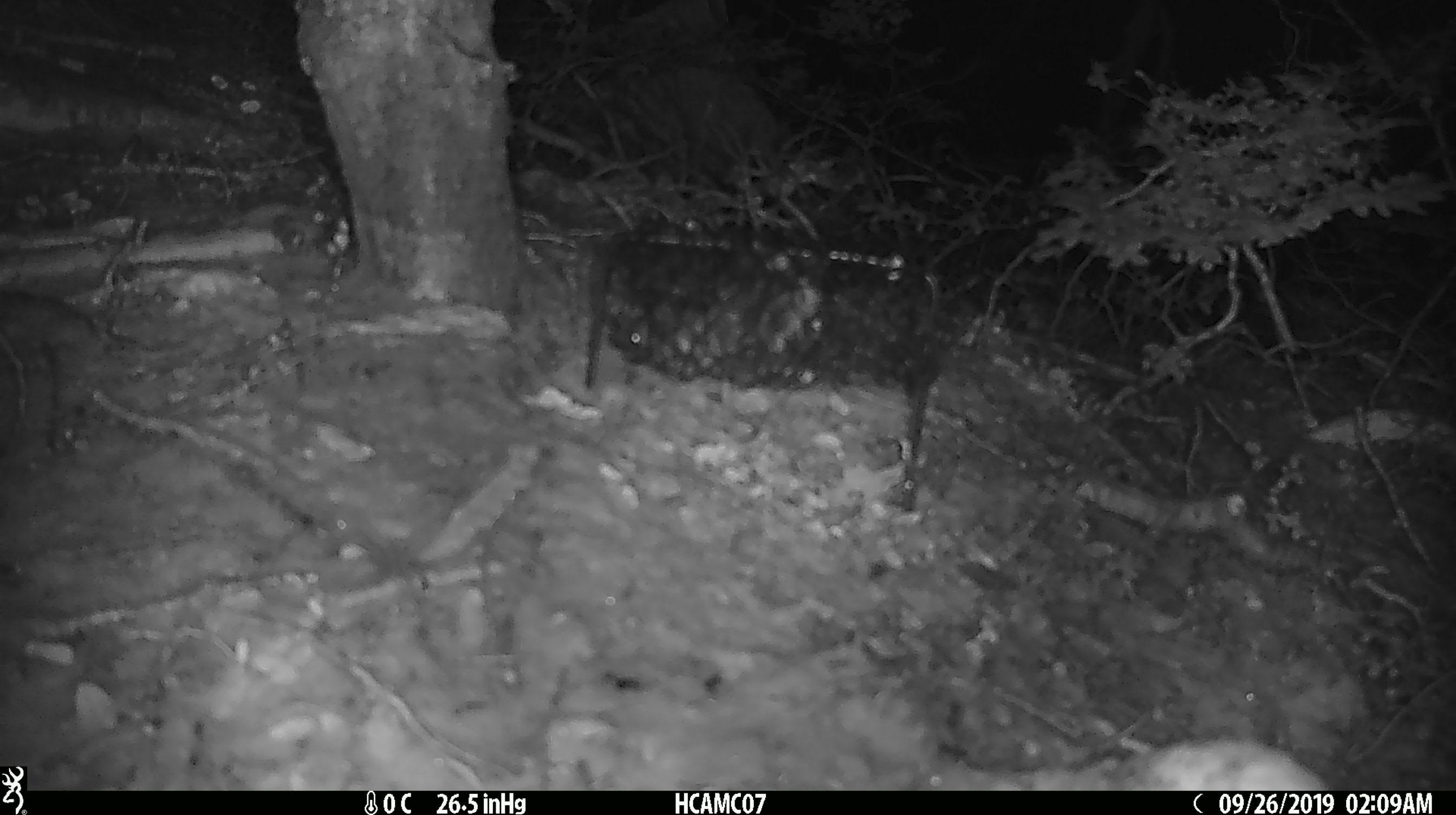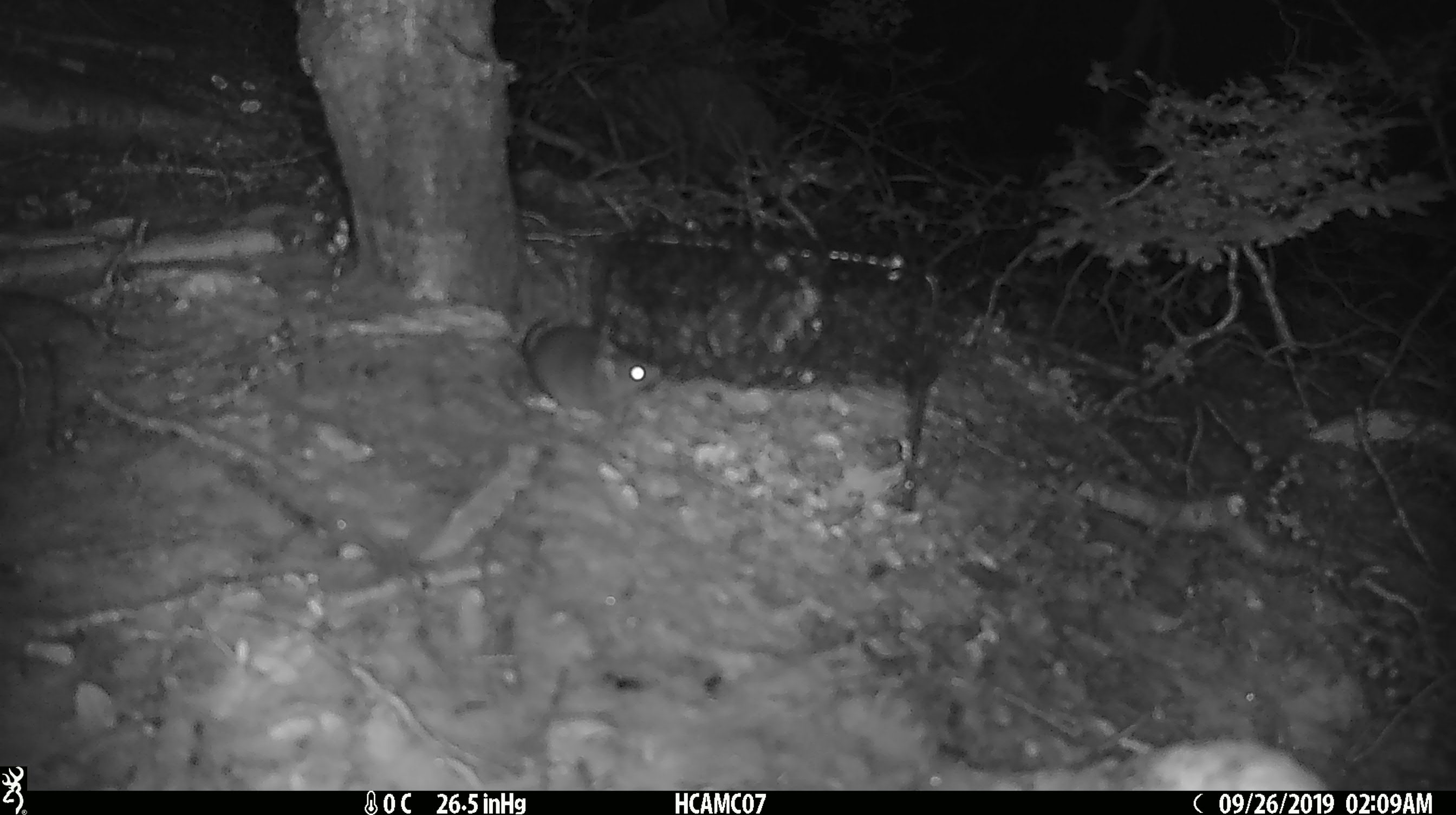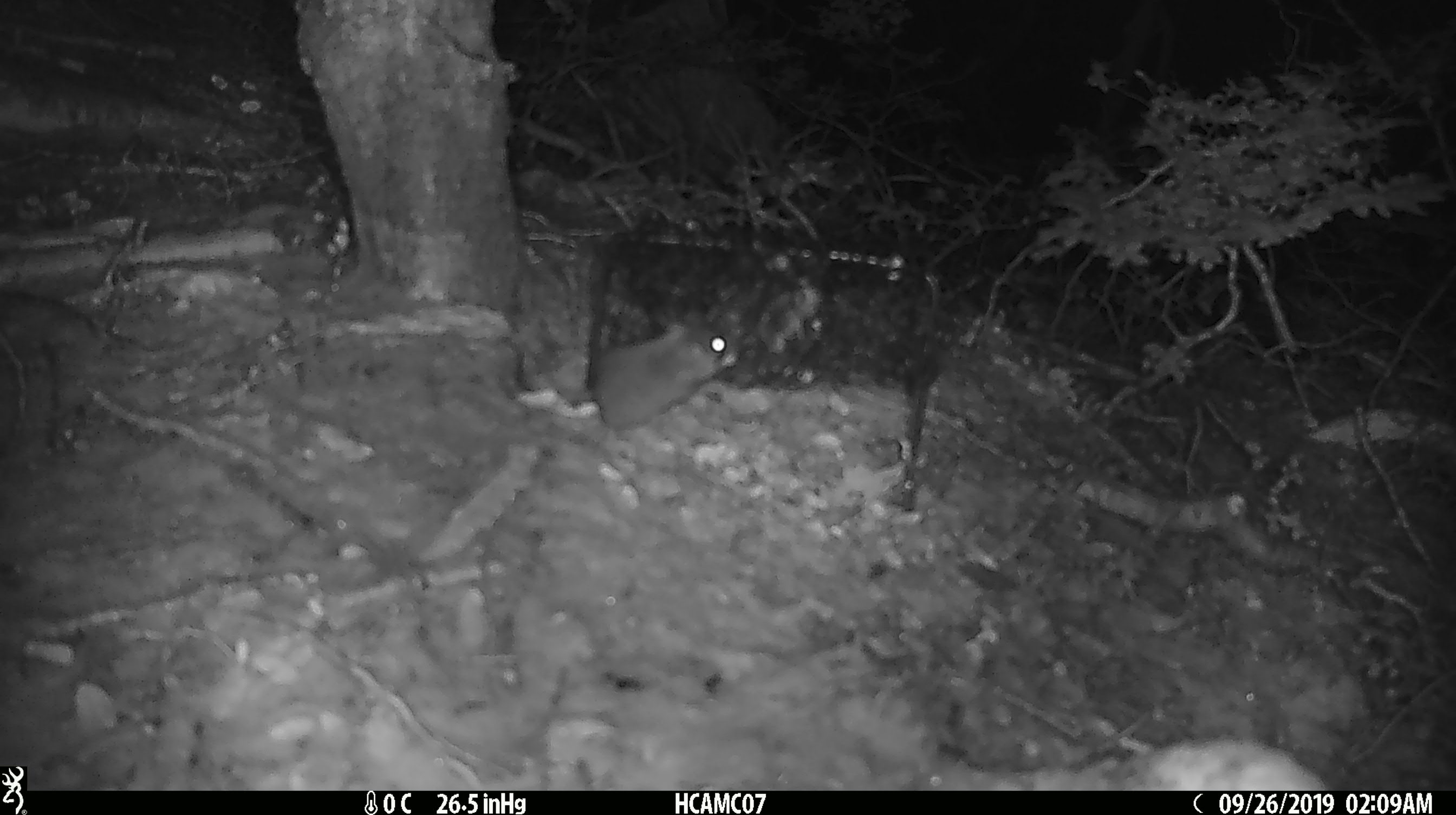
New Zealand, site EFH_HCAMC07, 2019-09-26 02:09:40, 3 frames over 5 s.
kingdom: Animalia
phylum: Chordata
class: Mammalia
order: Rodentia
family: Muridae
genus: Mus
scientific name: Mus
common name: mouse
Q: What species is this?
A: Mouse (Mus).